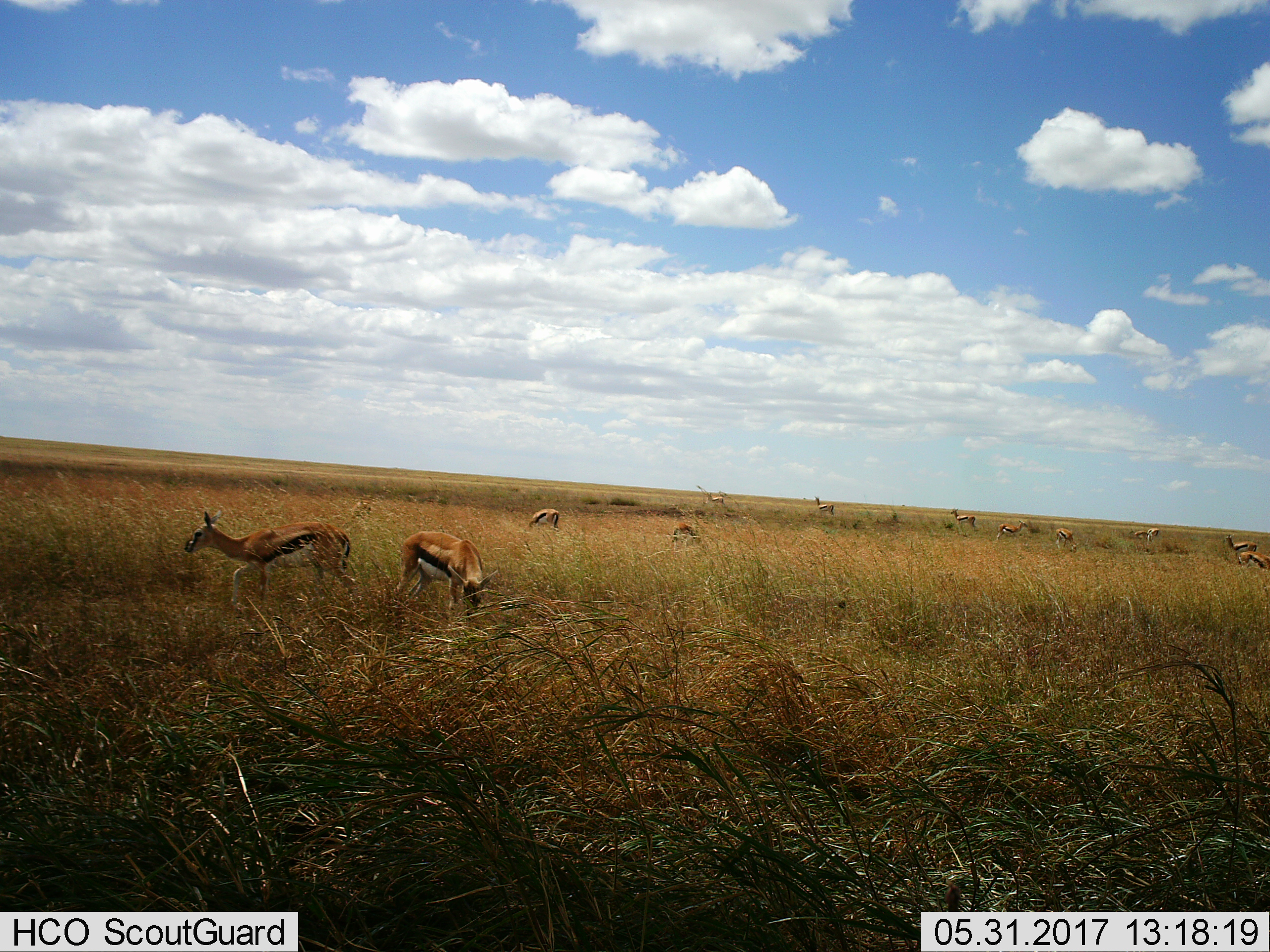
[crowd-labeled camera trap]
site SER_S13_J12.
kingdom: Animalia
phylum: Chordata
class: Mammalia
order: Artiodactyla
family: Bovidae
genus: Eudorcas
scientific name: Eudorcas thomsonii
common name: thomson's gazelle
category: gazellethomsons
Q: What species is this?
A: Gazellethomsons (thomson's gazelle) (Eudorcas thomsonii).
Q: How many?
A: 11-50.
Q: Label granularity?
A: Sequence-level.